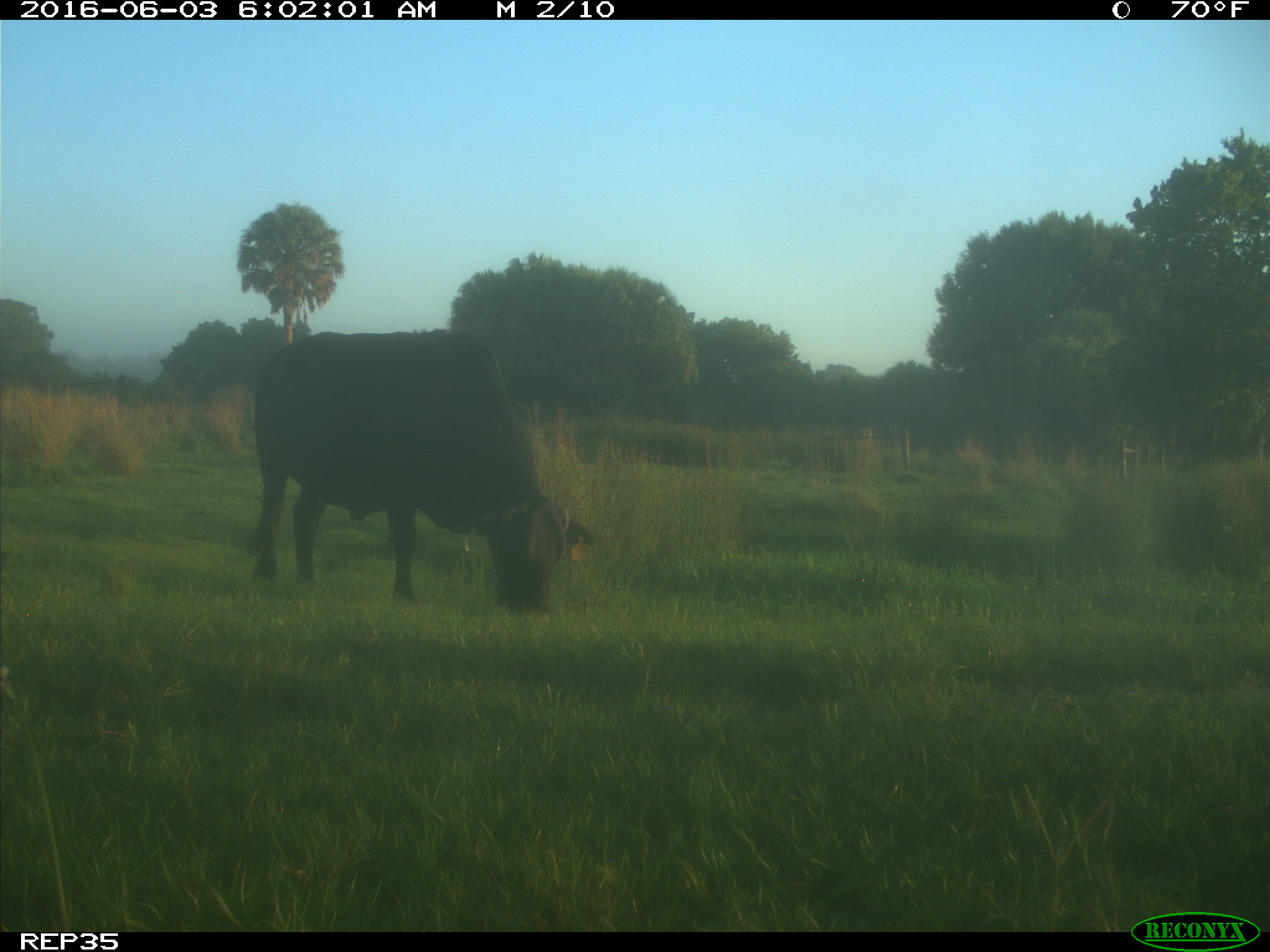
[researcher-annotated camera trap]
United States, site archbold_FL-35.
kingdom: Animalia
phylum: Chordata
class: Mammalia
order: Artiodactyla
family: Bovidae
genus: Bos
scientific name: Bos taurus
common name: domestic cow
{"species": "Bos taurus (domestic cow)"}